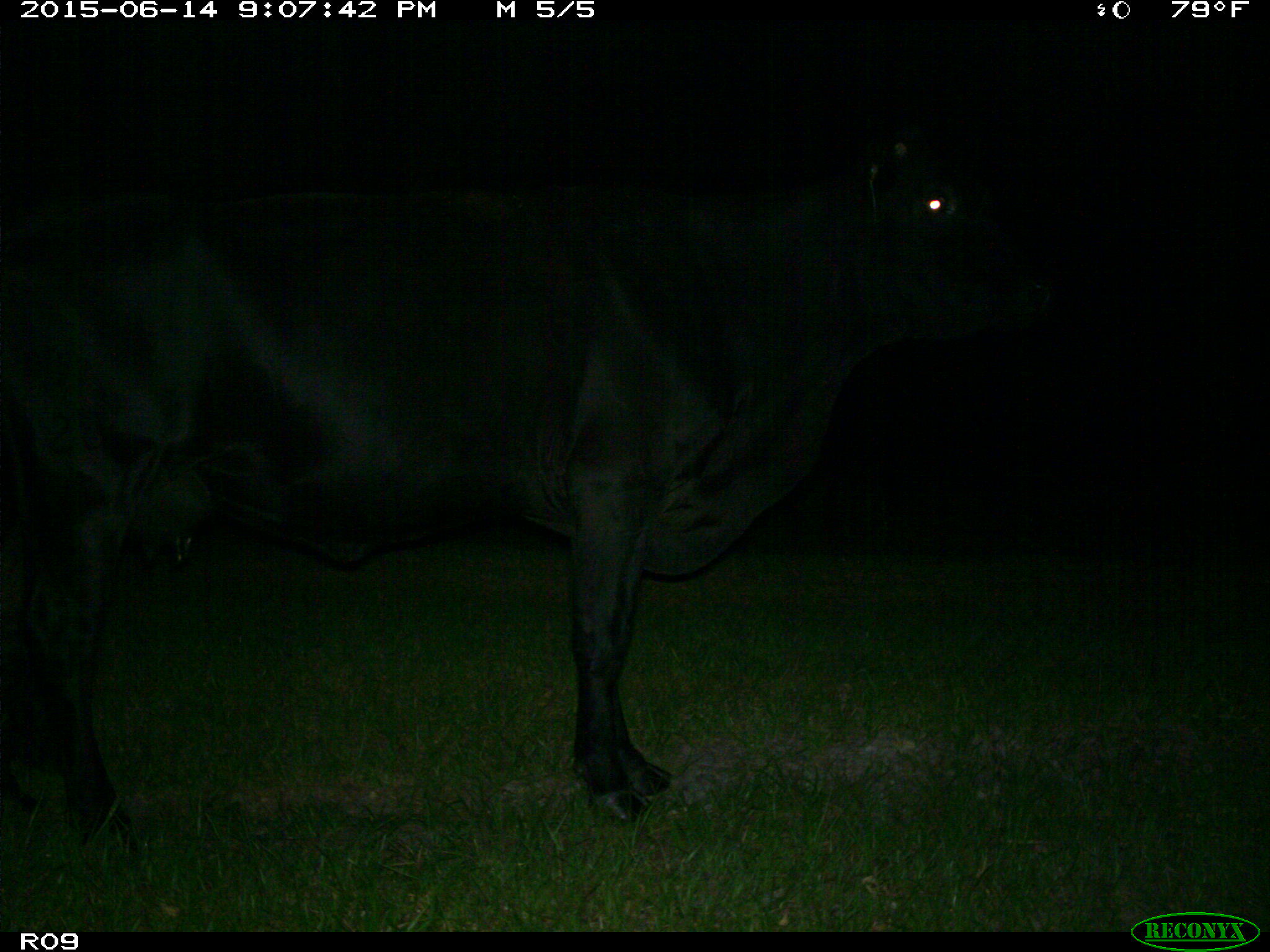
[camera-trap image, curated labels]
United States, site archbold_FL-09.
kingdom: Animalia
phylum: Chordata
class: Mammalia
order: Artiodactyla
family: Bovidae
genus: Bos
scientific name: Bos taurus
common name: domestic cow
Bos taurus (domestic cow).